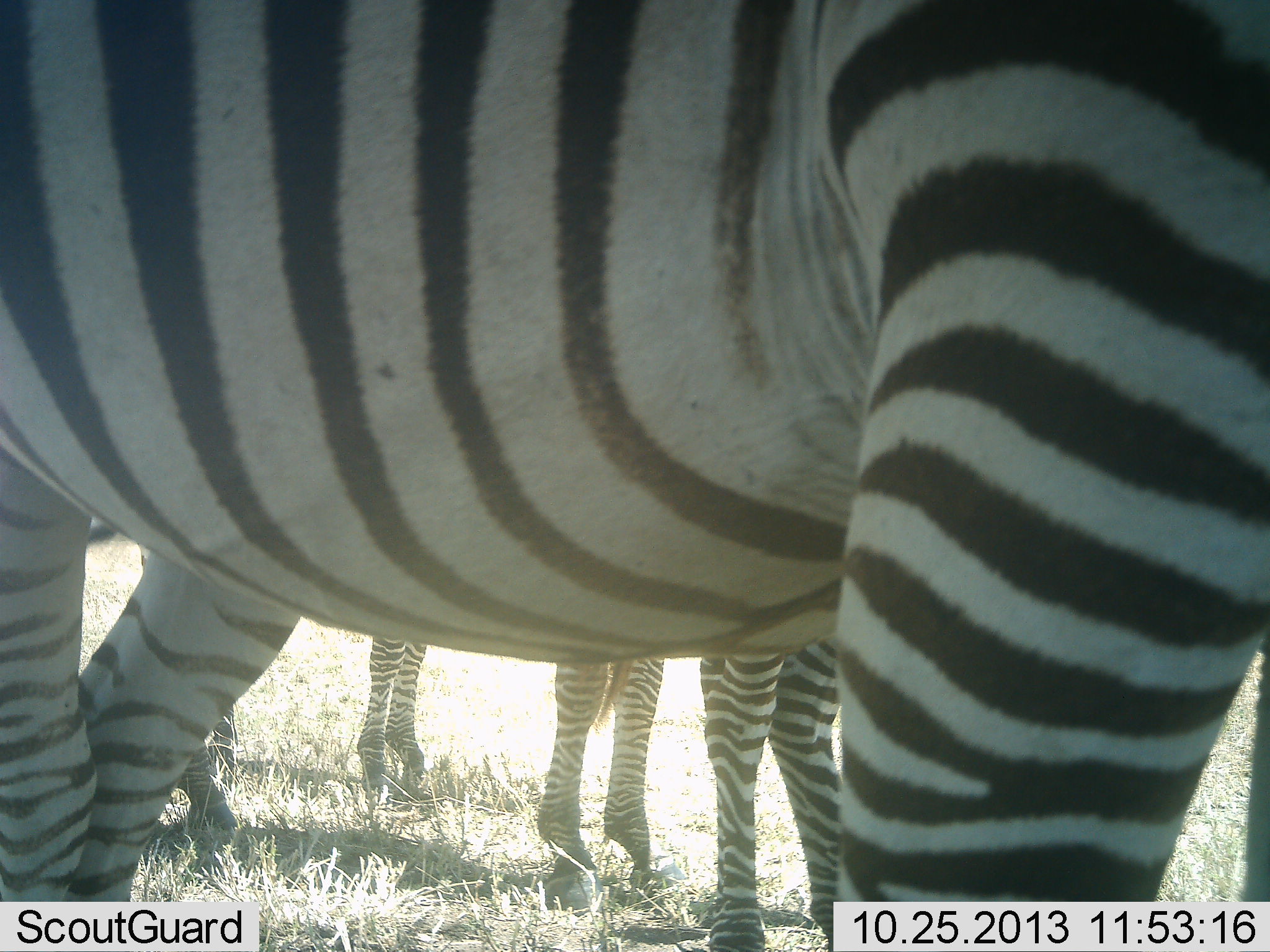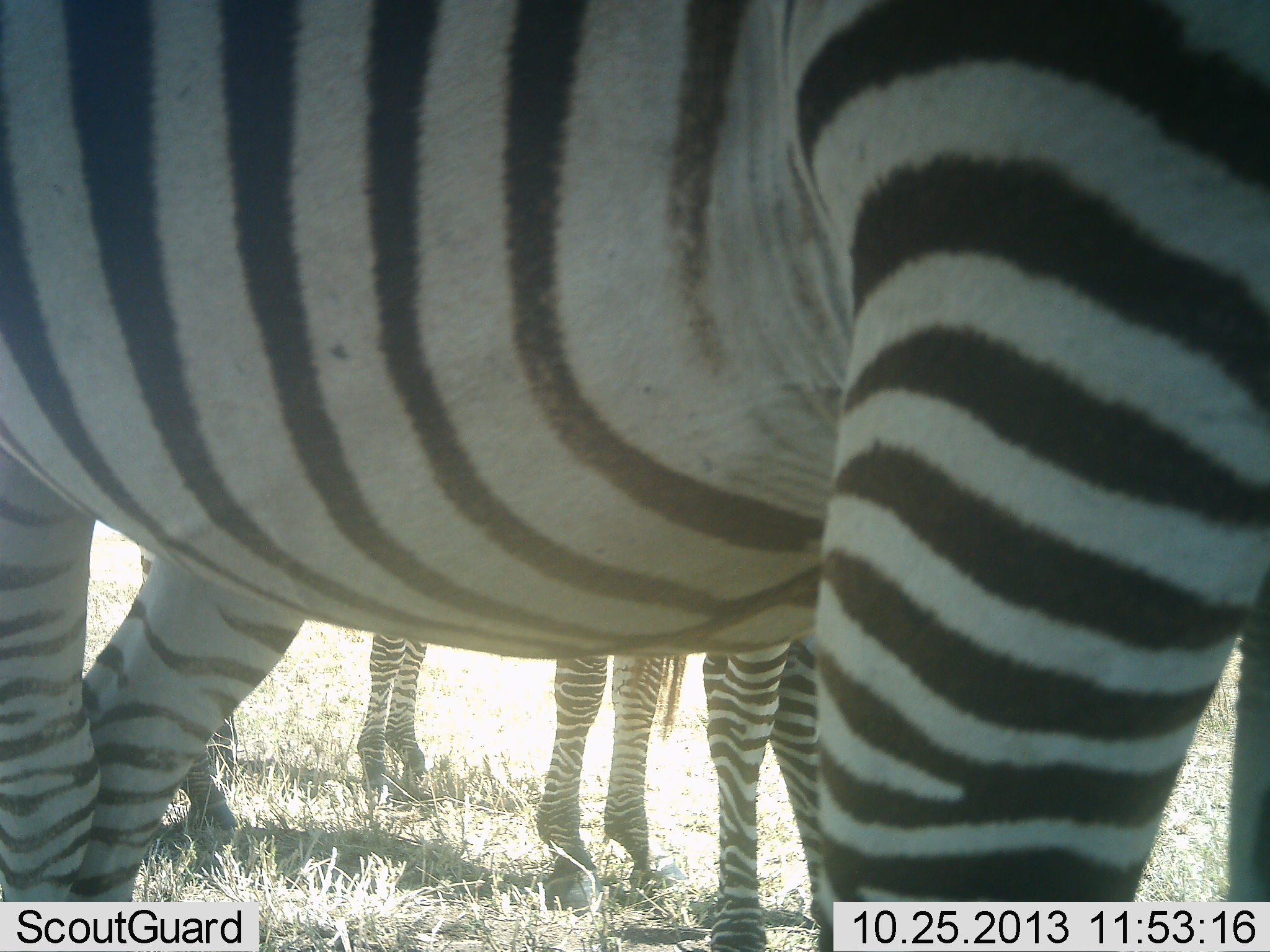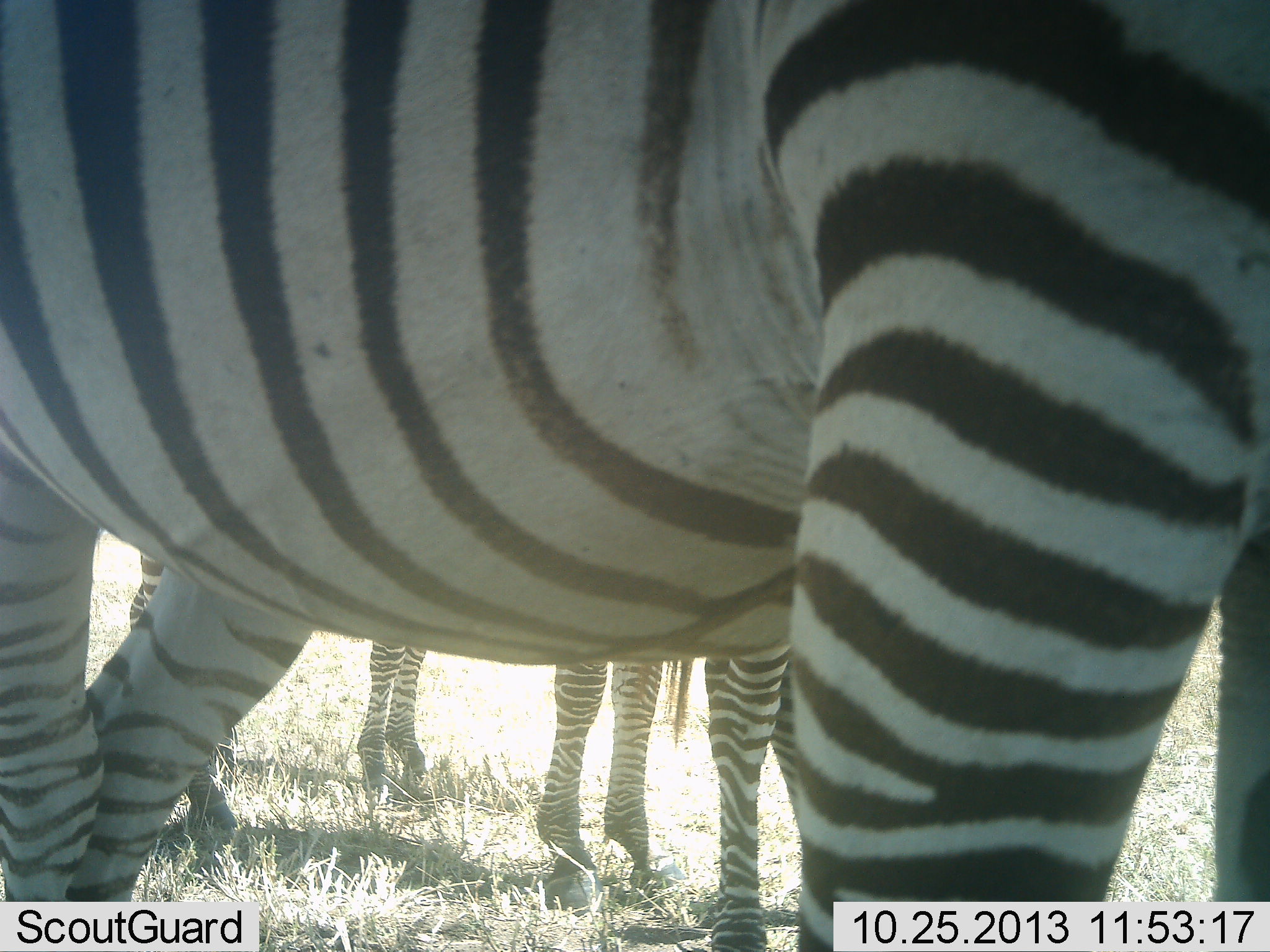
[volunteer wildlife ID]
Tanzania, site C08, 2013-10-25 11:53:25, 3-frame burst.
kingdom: Animalia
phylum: Chordata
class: Mammalia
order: Perissodactyla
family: Equidae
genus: Equus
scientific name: Equus quagga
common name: plains zebra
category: zebra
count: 4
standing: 100%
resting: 0%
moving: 0%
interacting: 0%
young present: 0%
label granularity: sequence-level